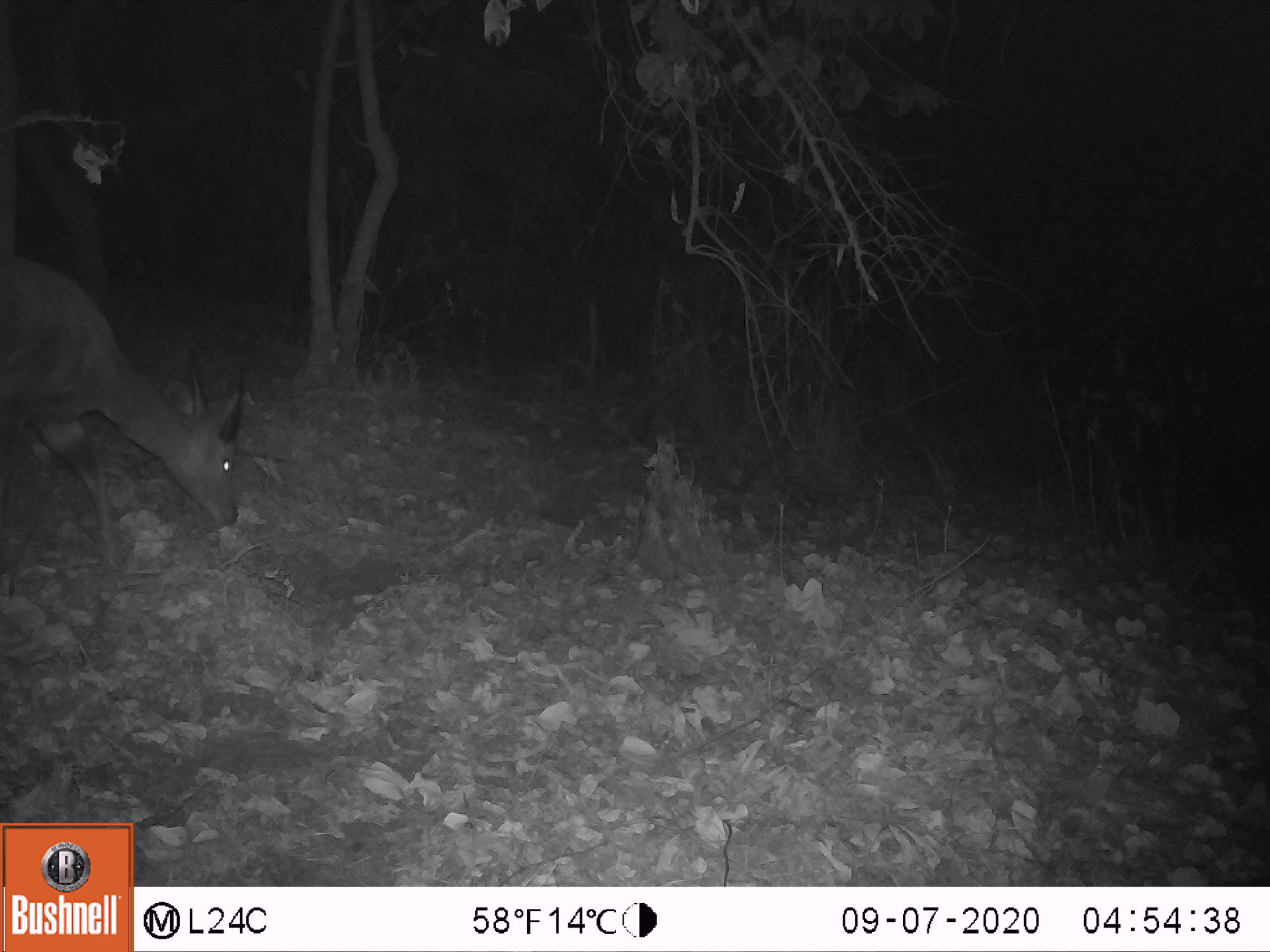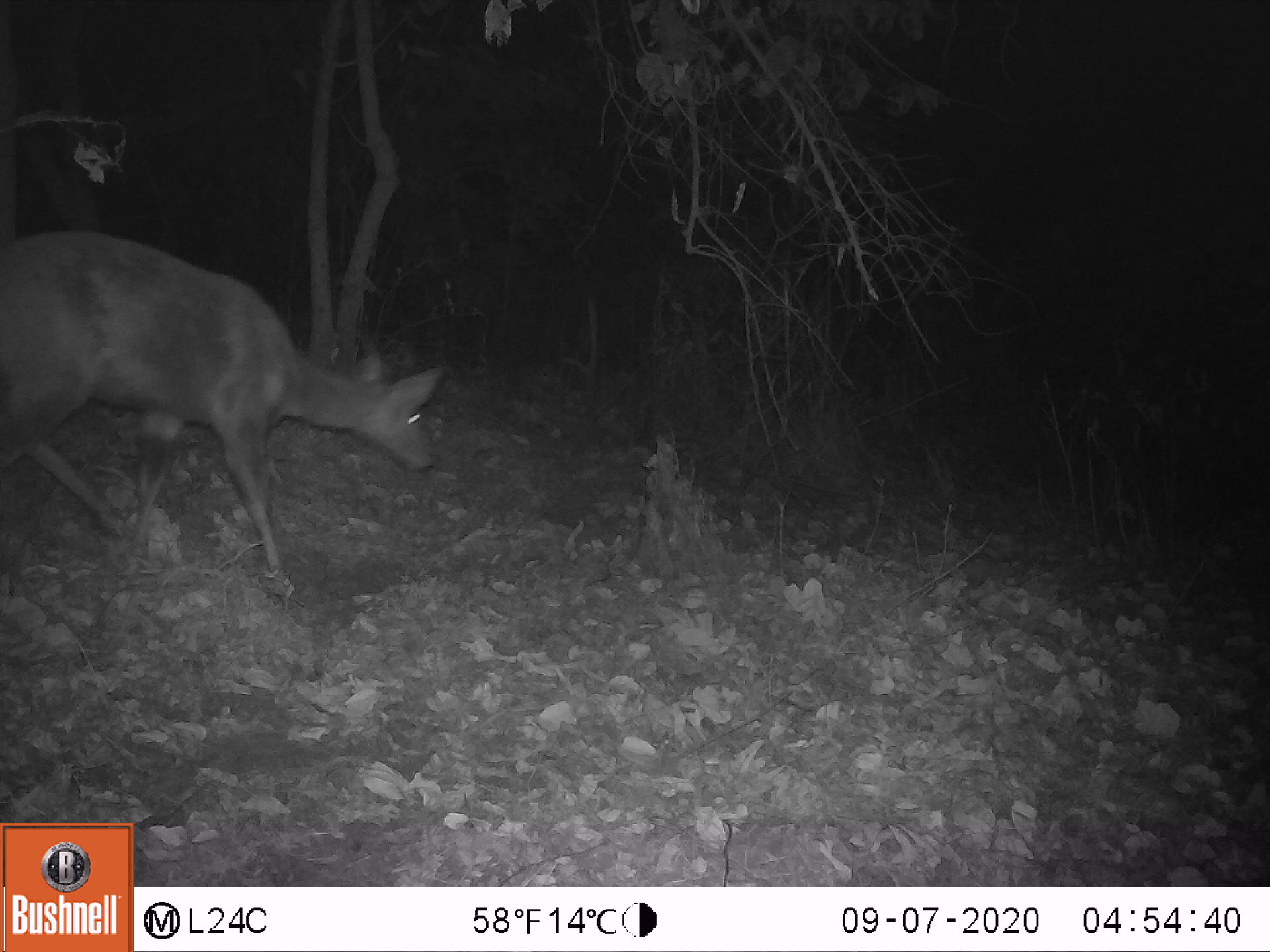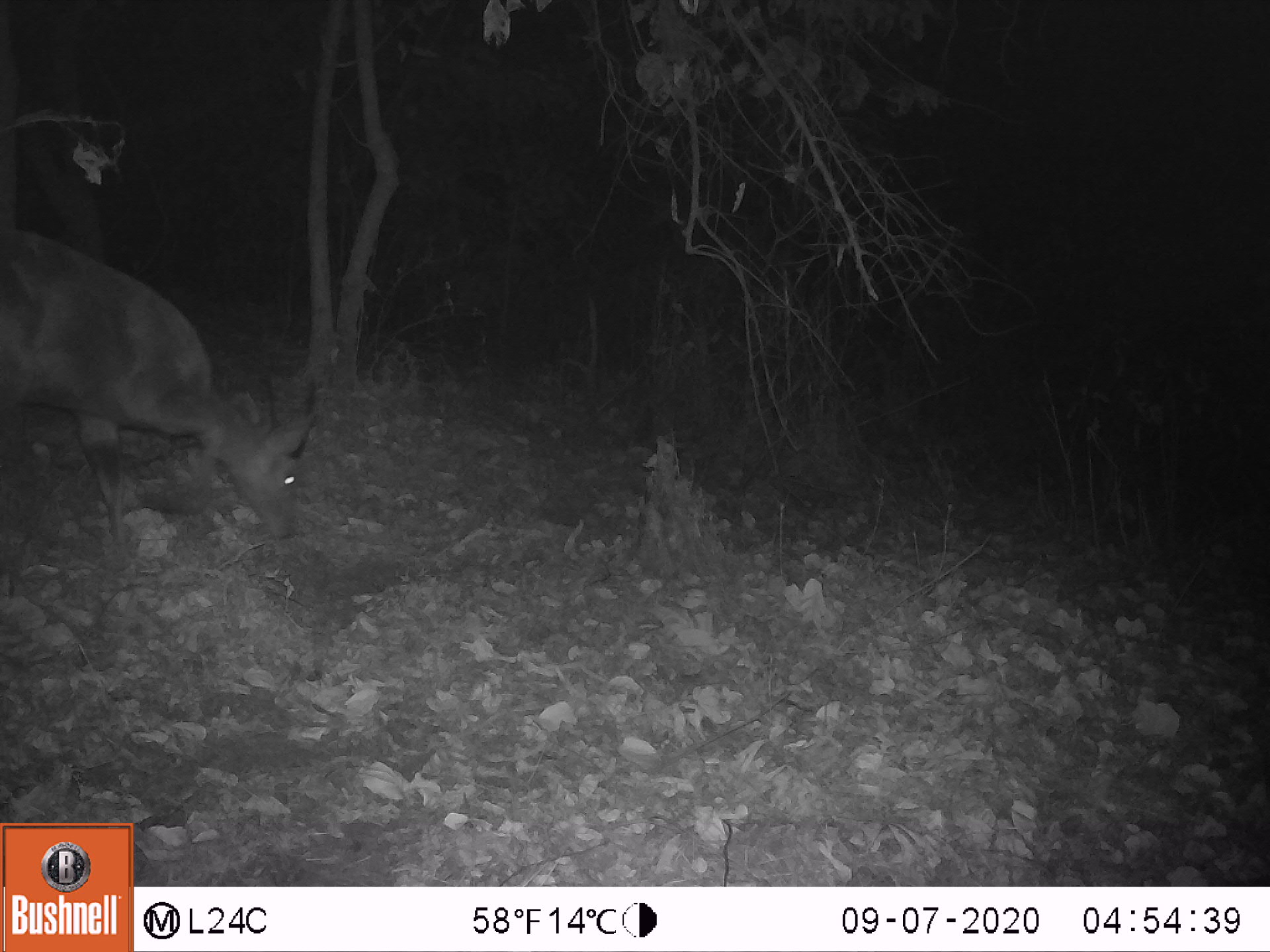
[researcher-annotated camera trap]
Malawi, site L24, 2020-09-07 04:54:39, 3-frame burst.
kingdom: Animalia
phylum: Chordata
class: Mammalia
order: Artiodactyla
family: Bovidae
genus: Tragelaphus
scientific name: Tragelaphus sylvaticus sylvaticus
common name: cape bushbuck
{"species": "cape bushbuck (Tragelaphus sylvaticus sylvaticus)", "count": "1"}